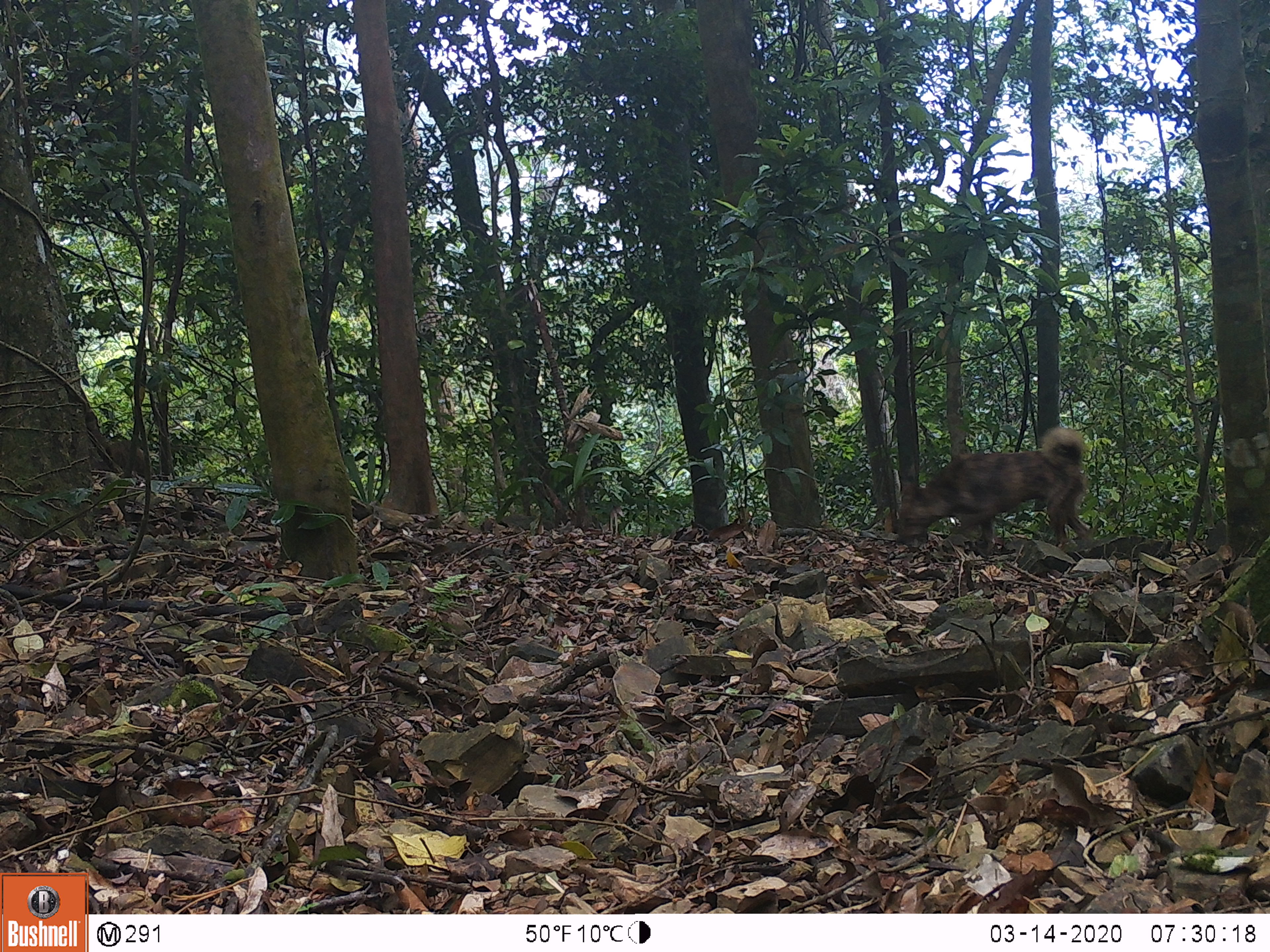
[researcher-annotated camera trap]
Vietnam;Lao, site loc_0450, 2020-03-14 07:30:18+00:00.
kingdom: Animalia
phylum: Chordata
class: Mammalia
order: Carnivora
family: Canidae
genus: Canis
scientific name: Canis familiaris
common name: domestic dog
Domestic dog (Canis familiaris). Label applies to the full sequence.